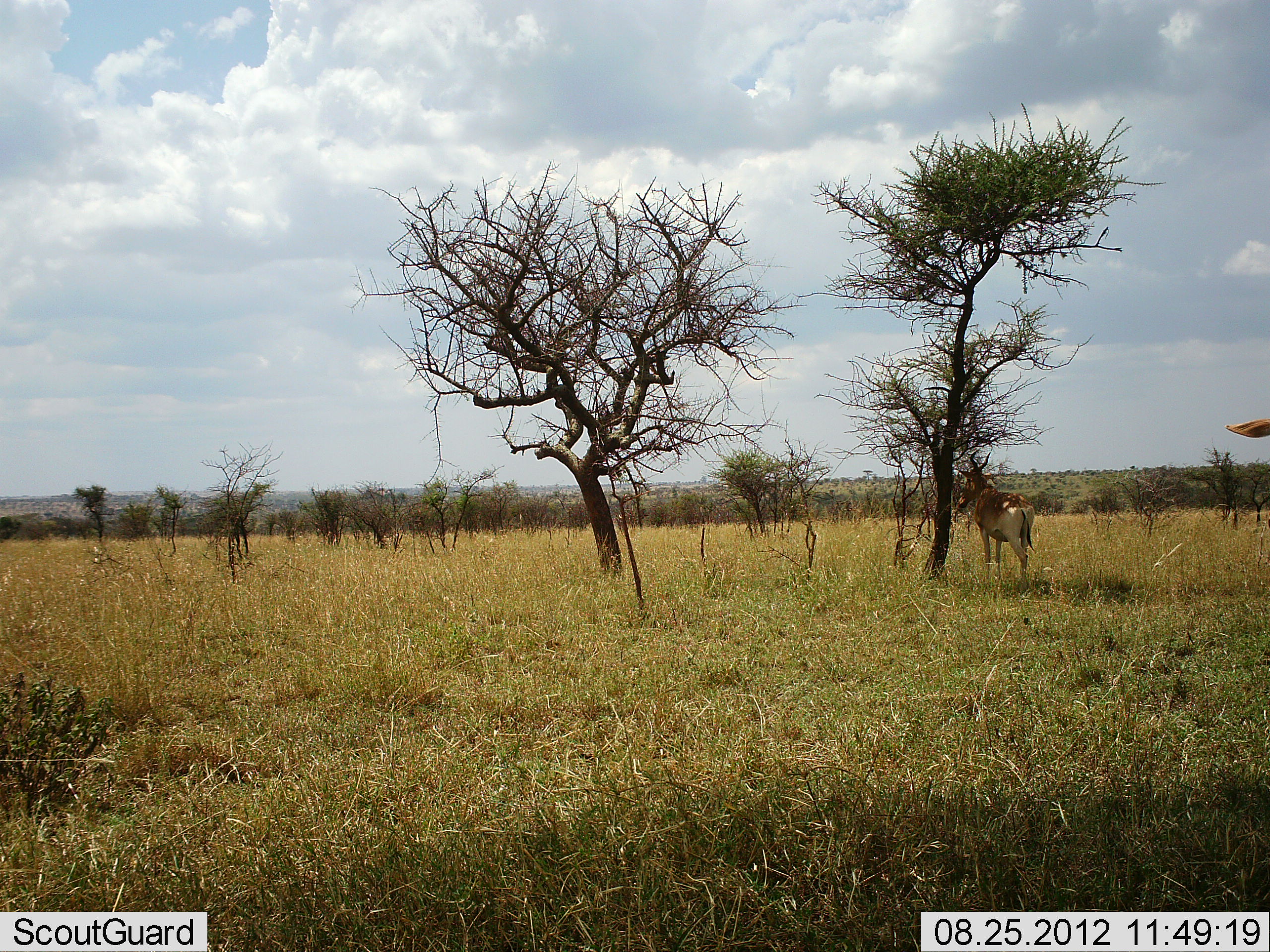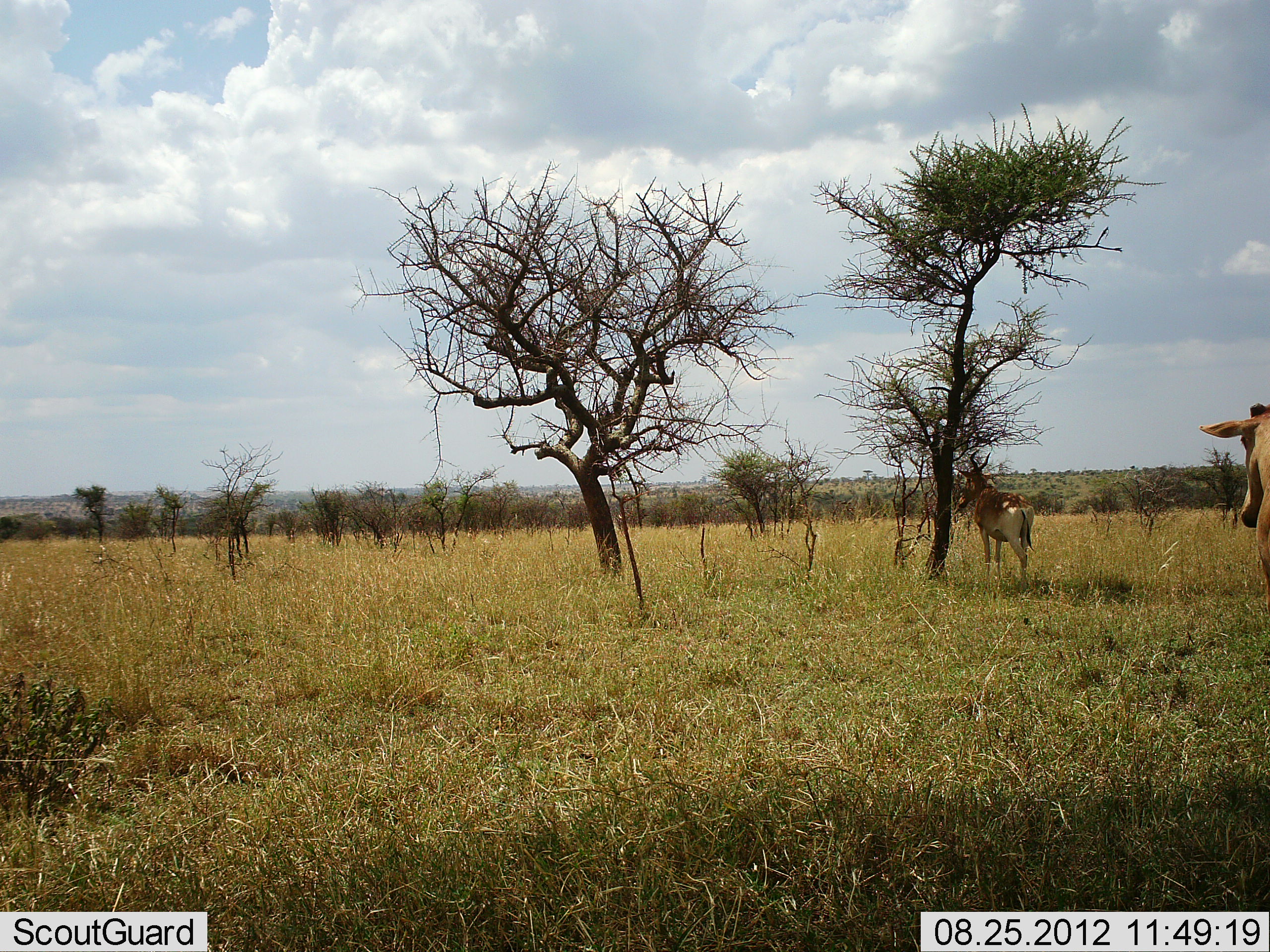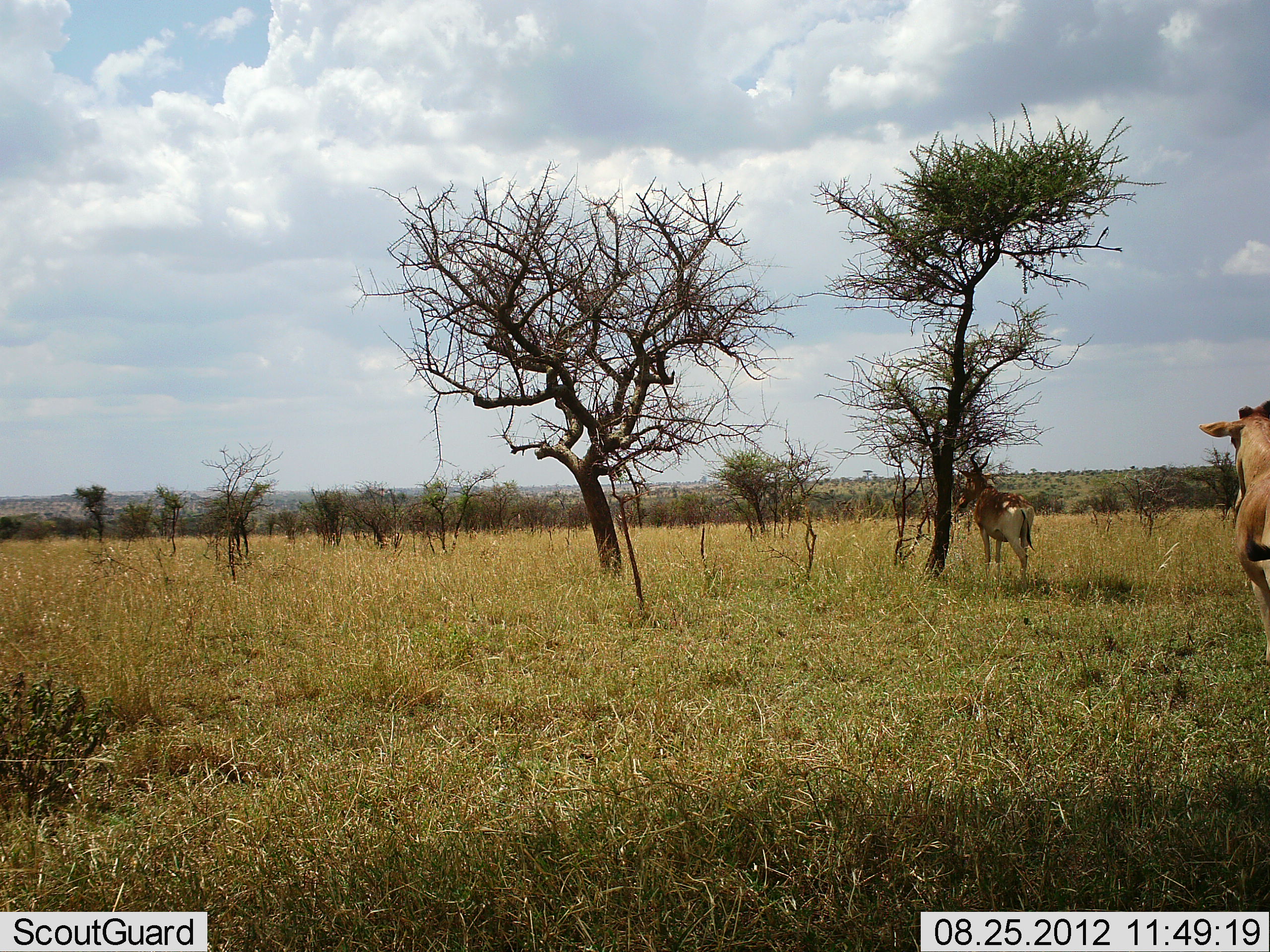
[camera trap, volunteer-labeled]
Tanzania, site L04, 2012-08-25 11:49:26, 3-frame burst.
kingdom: Animalia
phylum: Chordata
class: Mammalia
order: Artiodactyla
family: Bovidae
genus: Alcelaphus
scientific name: Alcelaphus buselaphus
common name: hartebeest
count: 2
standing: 90%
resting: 0%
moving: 100%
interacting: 0%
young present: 0%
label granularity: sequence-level